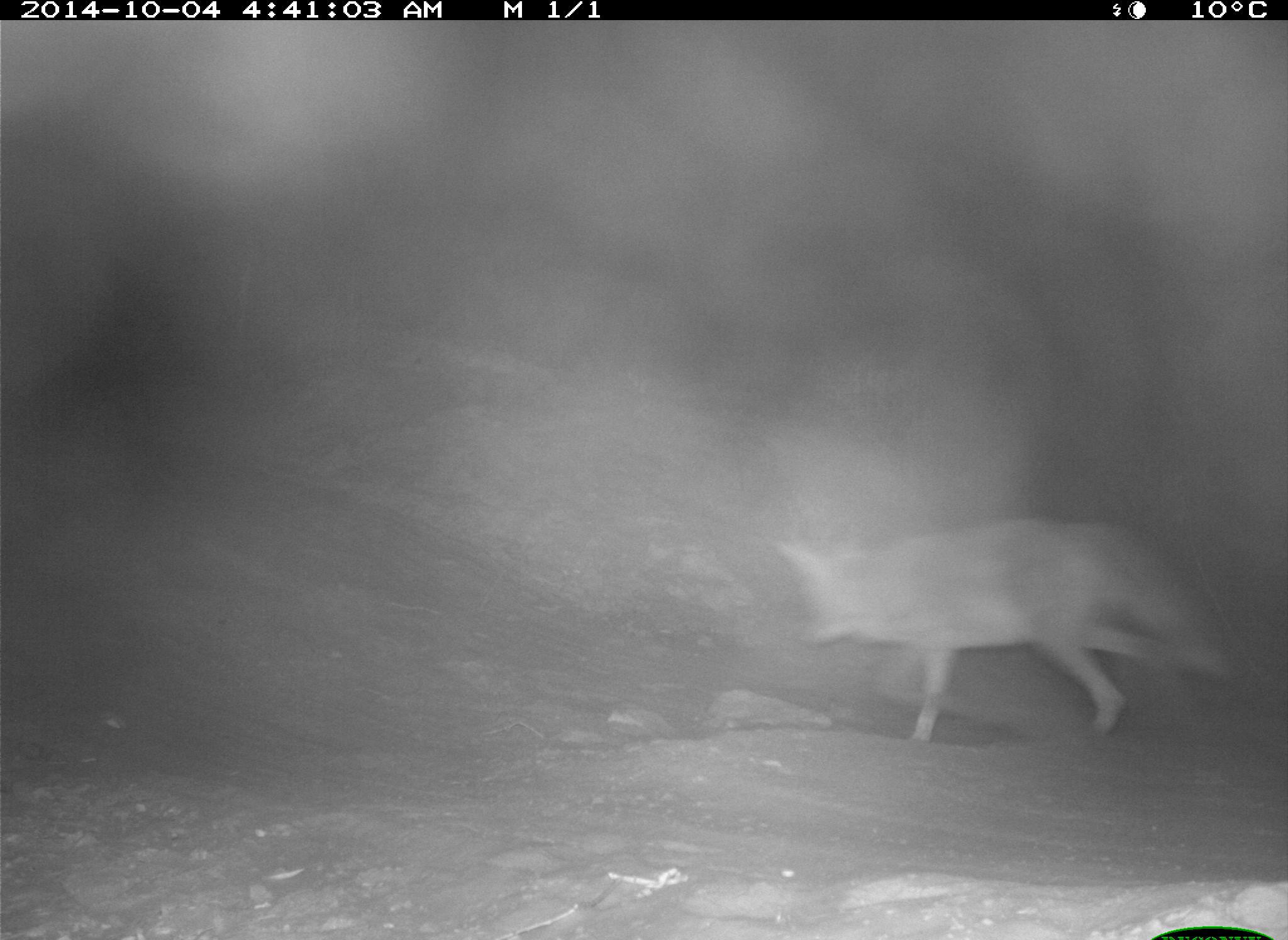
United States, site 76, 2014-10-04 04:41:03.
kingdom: Animalia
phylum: Chordata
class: Mammalia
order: Carnivora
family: Canidae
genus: Canis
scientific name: Canis latrans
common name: coyote